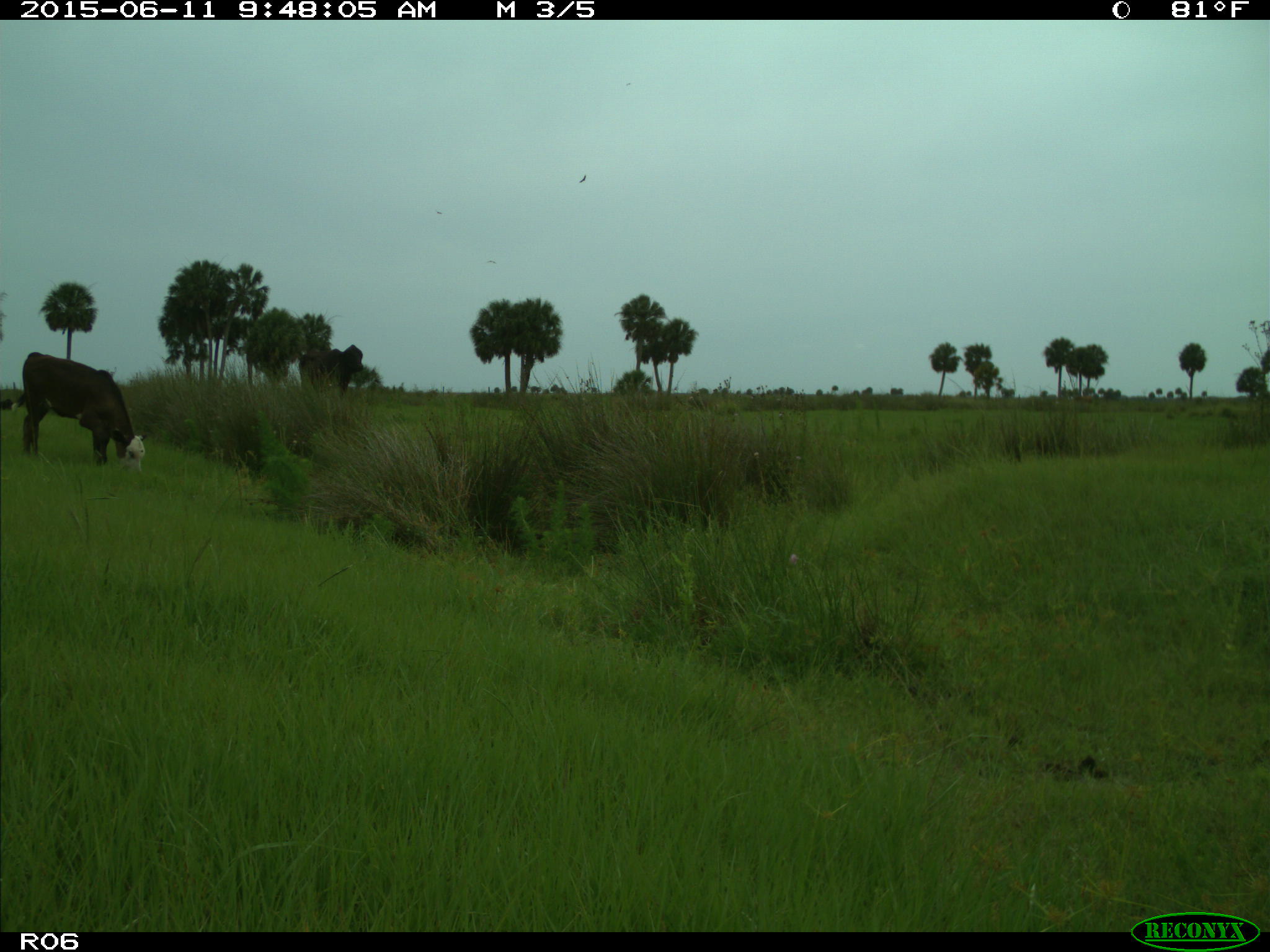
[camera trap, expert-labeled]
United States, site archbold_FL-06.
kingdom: Animalia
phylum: Chordata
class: Mammalia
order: Artiodactyla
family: Bovidae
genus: Bos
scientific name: Bos taurus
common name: domestic cow